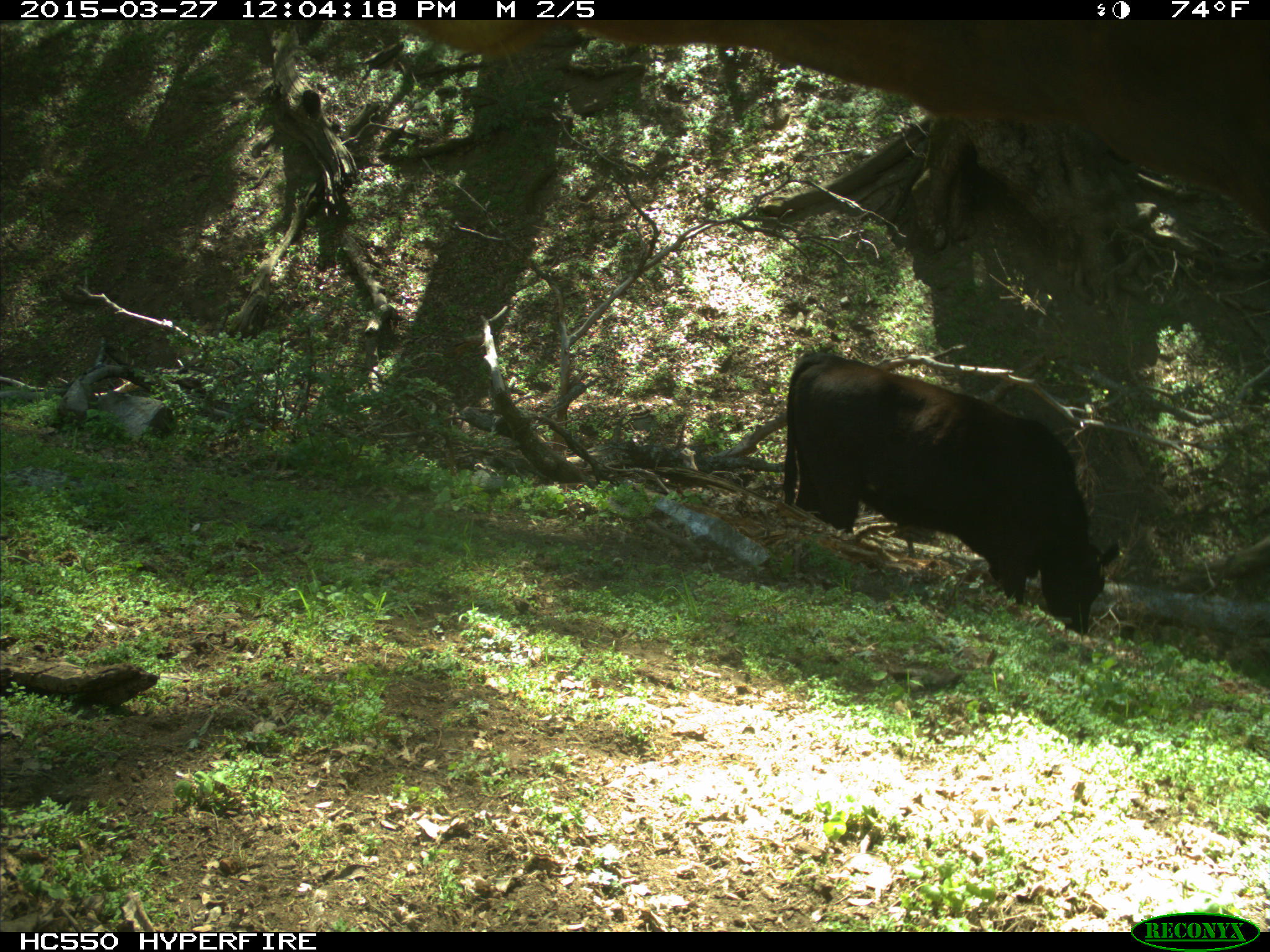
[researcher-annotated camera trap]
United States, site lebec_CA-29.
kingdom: Animalia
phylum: Chordata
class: Mammalia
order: Artiodactyla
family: Bovidae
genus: Bos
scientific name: Bos taurus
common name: domestic cow